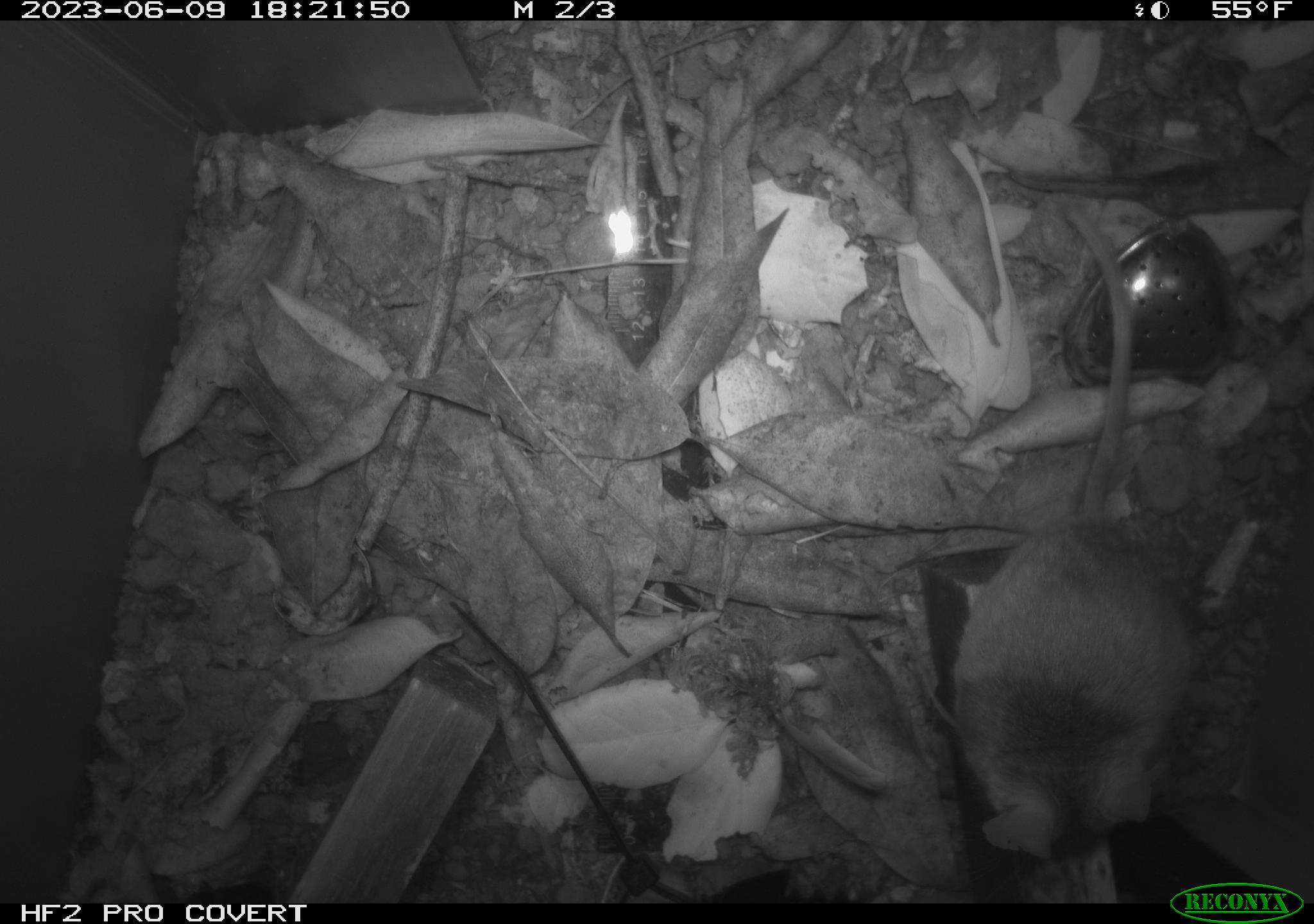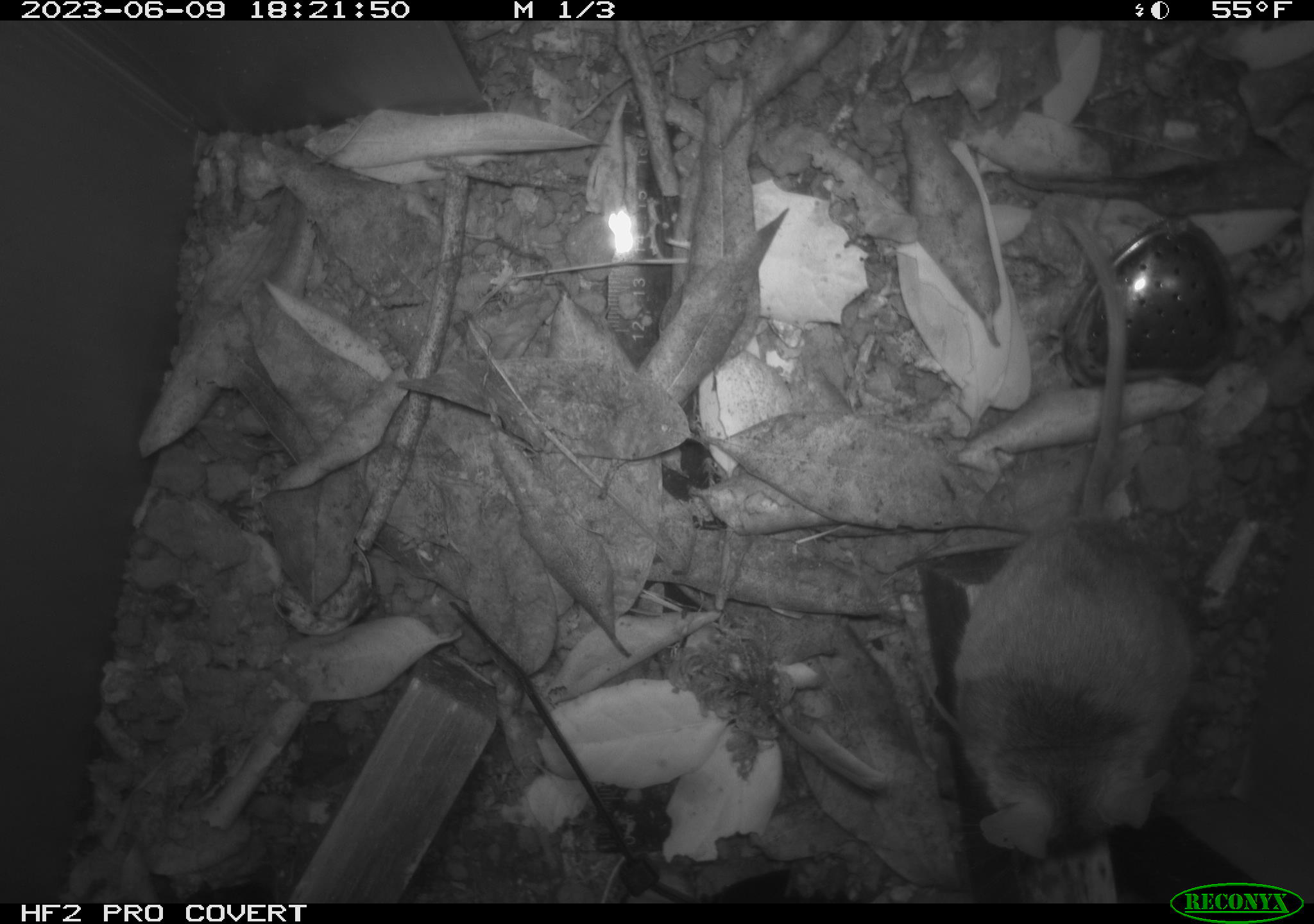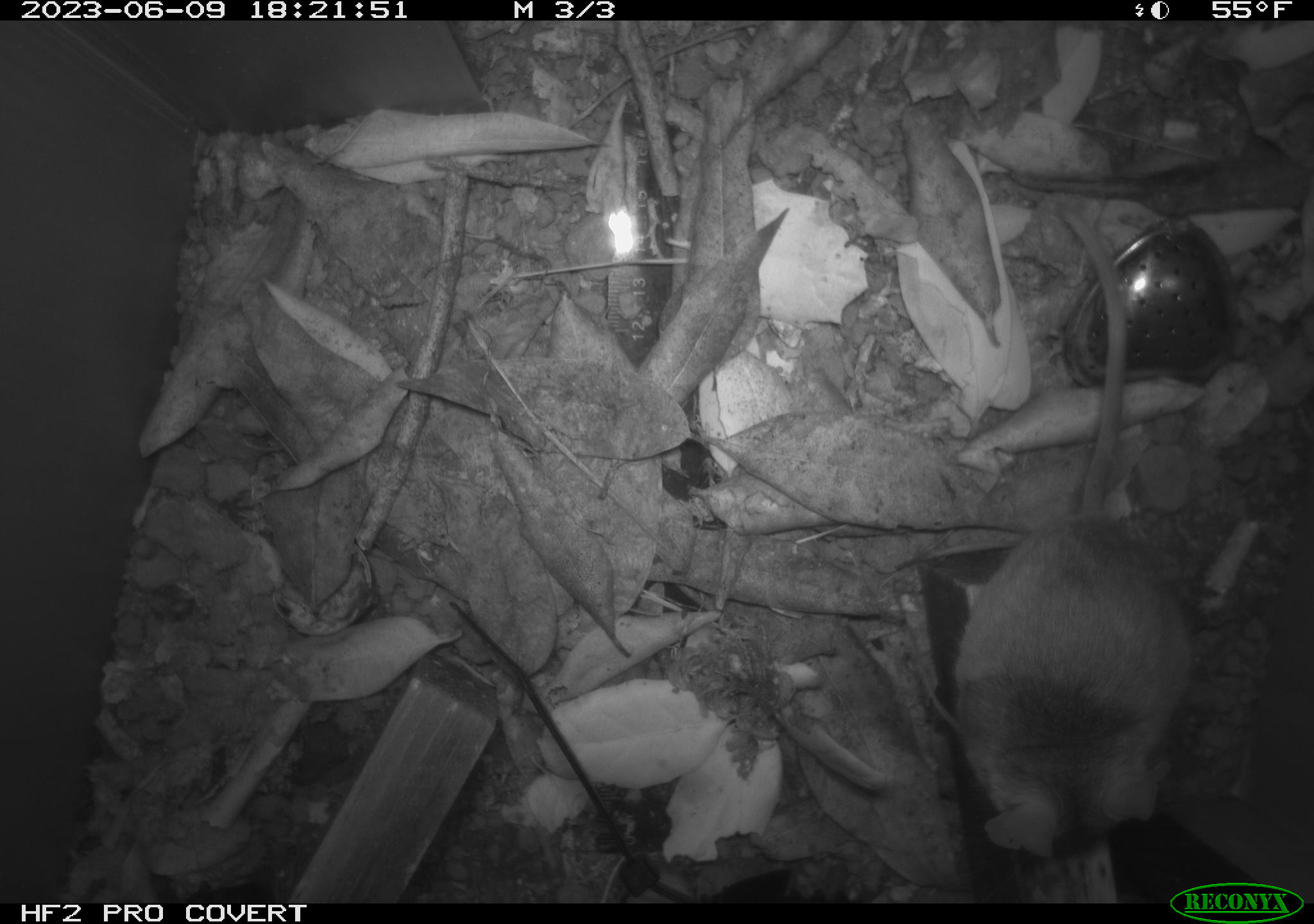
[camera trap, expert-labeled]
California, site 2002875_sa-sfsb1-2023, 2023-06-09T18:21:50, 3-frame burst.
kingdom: Animalia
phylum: Chordata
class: Mammalia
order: Rodentia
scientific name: Rodentia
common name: mouse species